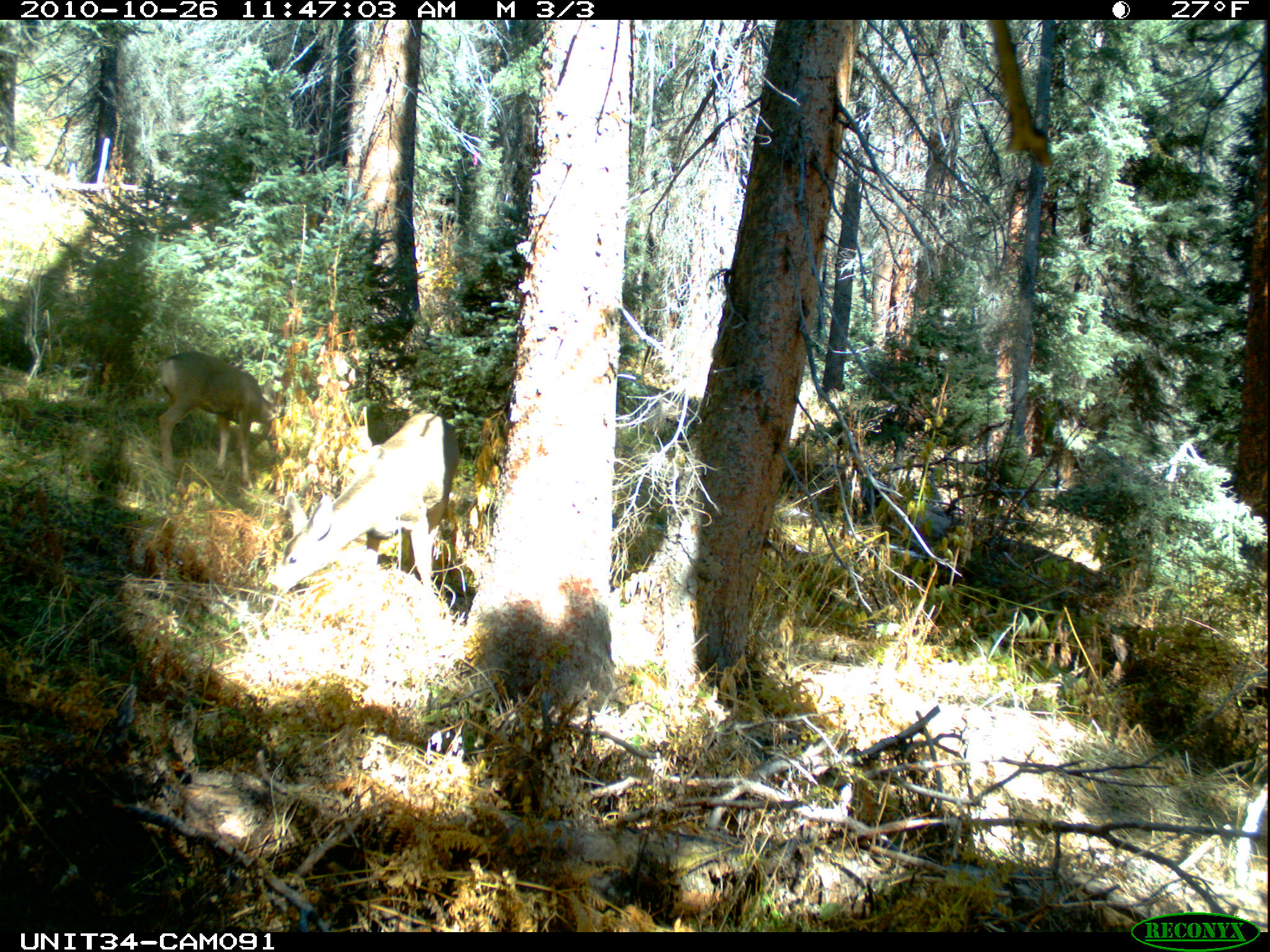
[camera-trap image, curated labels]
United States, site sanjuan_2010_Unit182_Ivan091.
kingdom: Animalia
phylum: Chordata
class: Mammalia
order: Artiodactyla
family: Cervidae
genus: Odocoileus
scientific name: Odocoileus hemionus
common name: mule deer